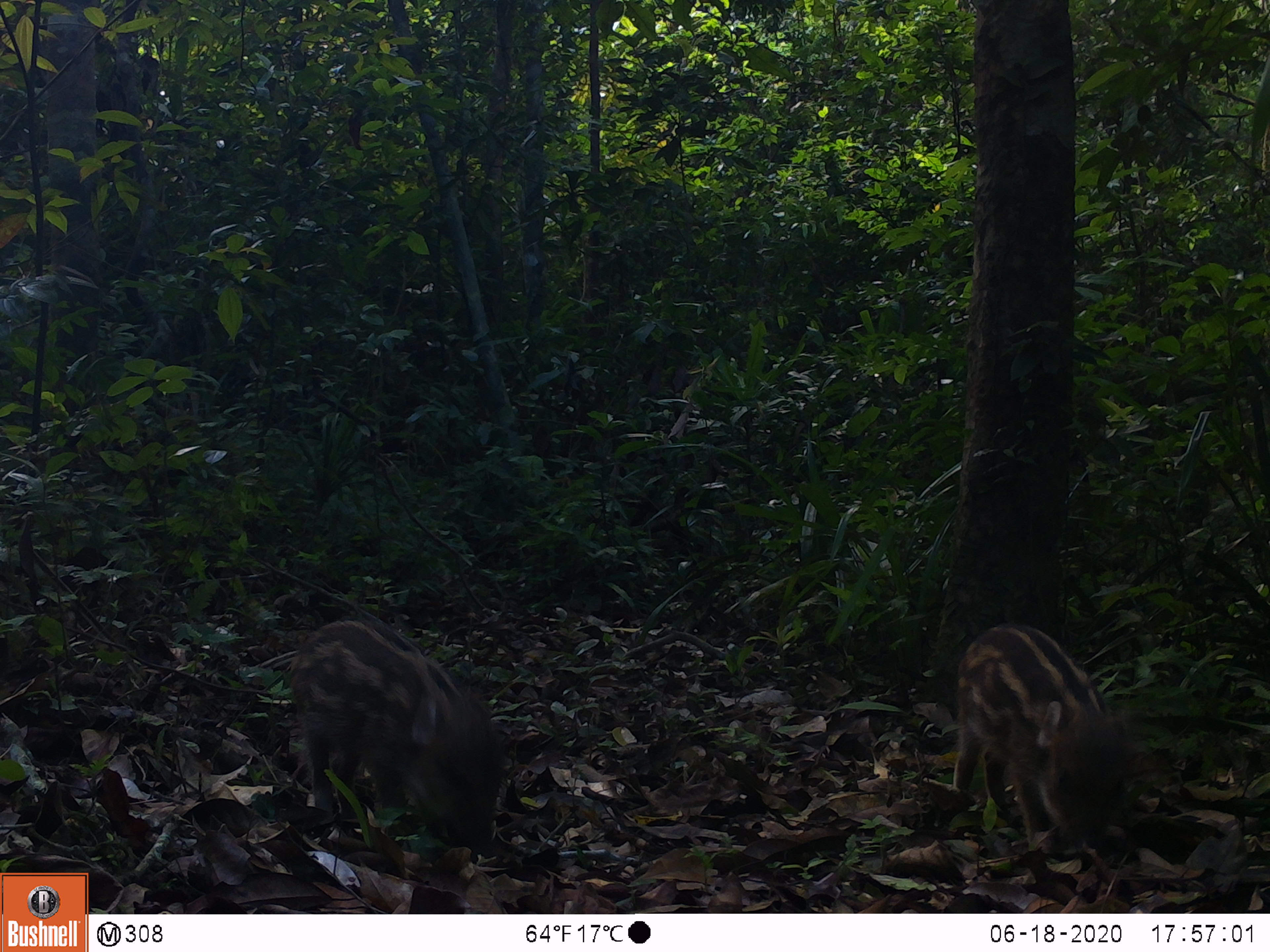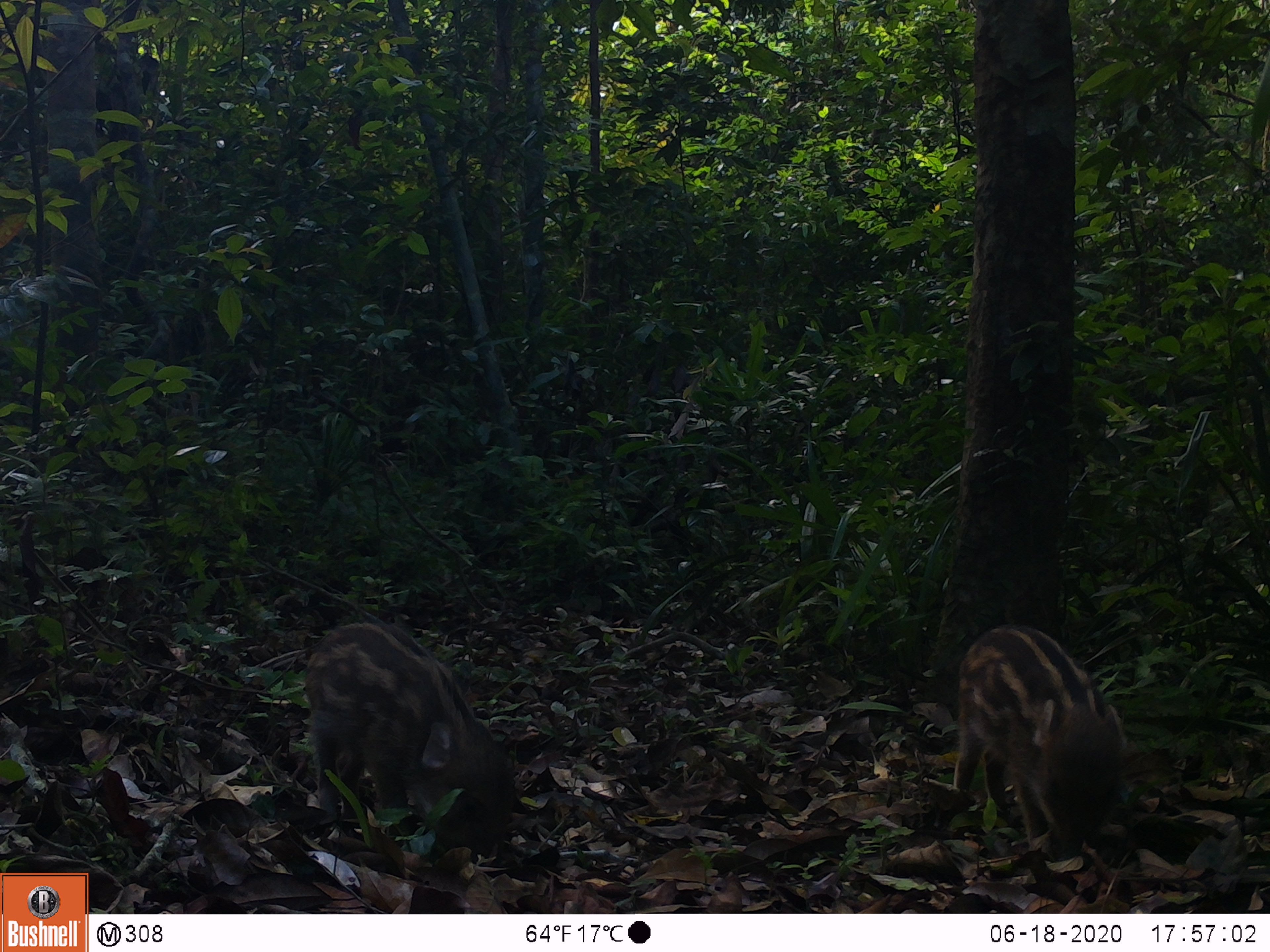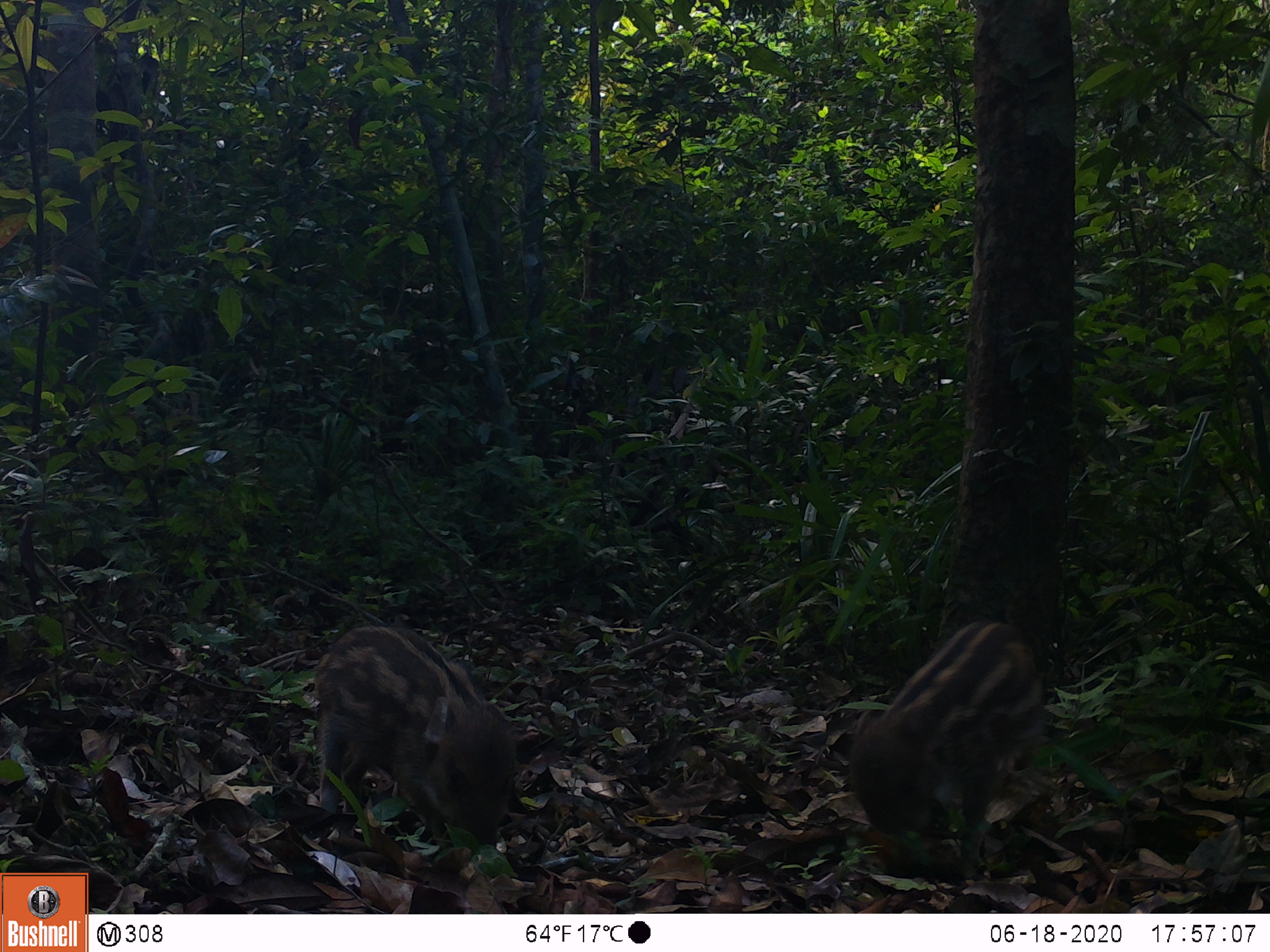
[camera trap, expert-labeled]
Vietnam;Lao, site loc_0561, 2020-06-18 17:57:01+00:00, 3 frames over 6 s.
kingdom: Animalia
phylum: Chordata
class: Mammalia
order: Artiodactyla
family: Suidae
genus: Sus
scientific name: Sus scrofa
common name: eurasian wild pig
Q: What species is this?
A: Eurasian wild pig (Sus scrofa).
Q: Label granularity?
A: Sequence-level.